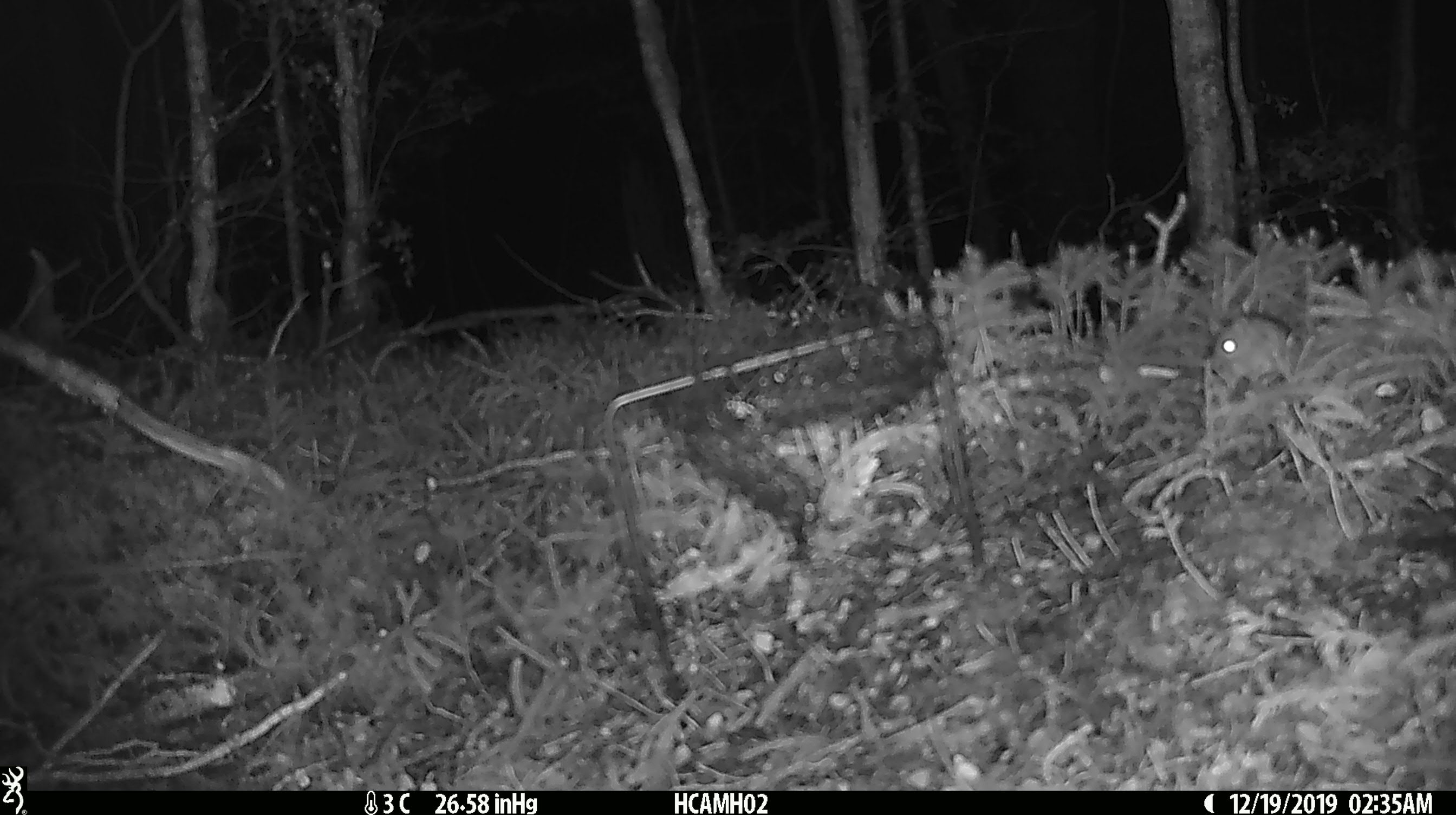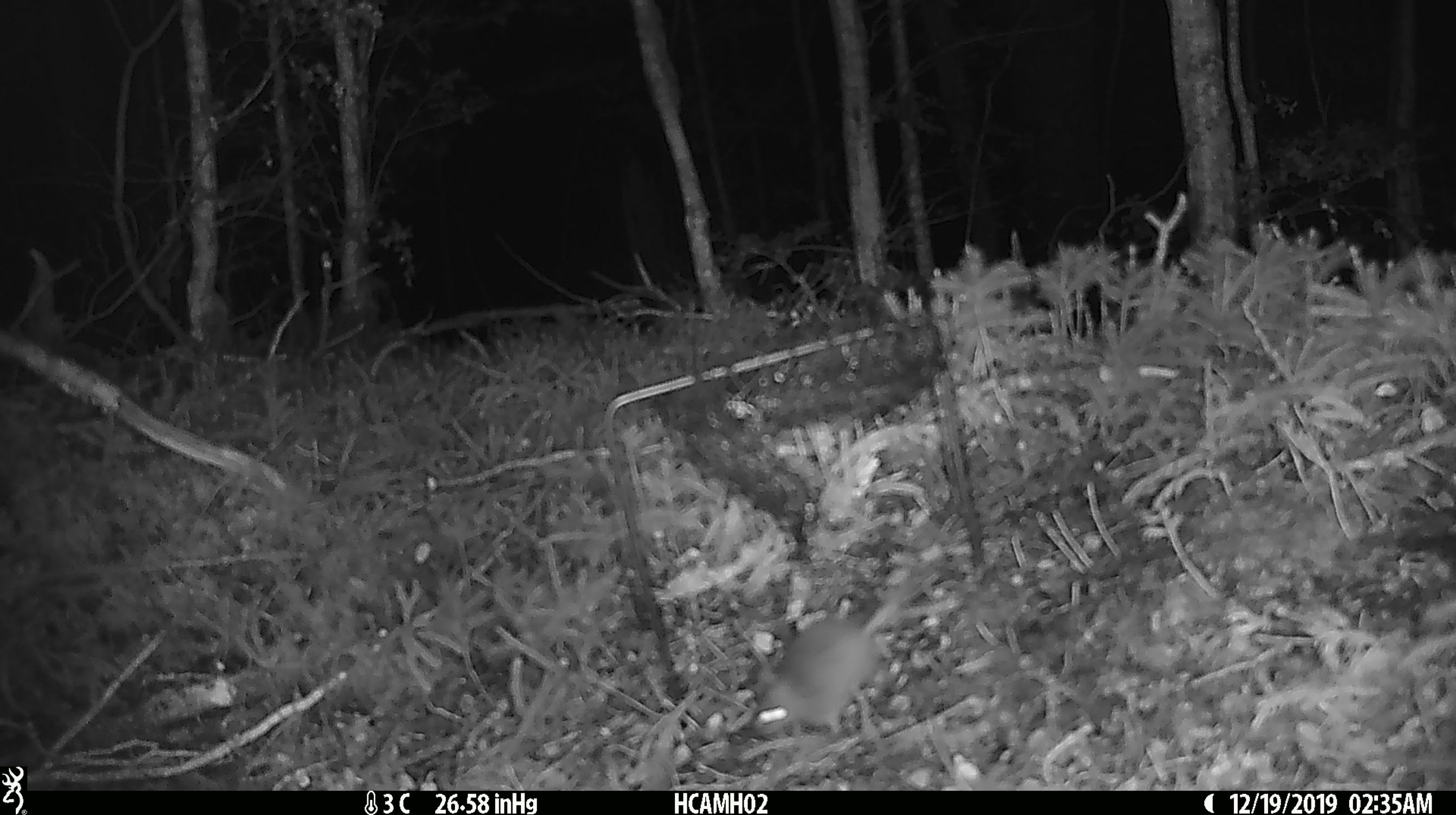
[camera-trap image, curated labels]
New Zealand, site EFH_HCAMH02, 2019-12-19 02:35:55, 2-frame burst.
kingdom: Animalia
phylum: Chordata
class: Mammalia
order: Rodentia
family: Muridae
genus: Mus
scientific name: Mus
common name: mouse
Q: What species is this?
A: Mouse (Mus).